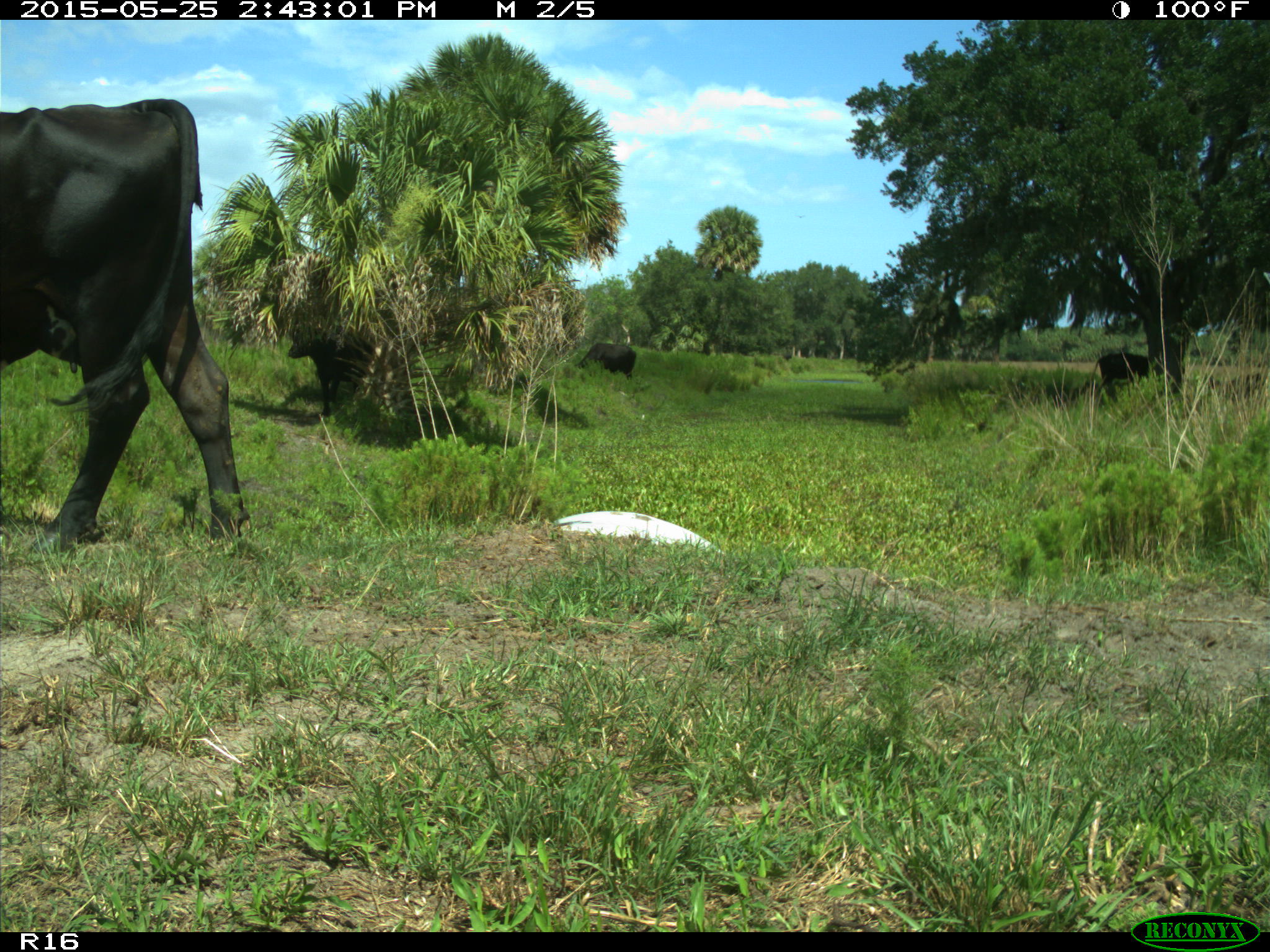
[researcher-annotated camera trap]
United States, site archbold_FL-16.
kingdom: Animalia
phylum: Chordata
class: Mammalia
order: Artiodactyla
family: Bovidae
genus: Bos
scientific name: Bos taurus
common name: domestic cow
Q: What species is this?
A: Bos taurus (domestic cow).